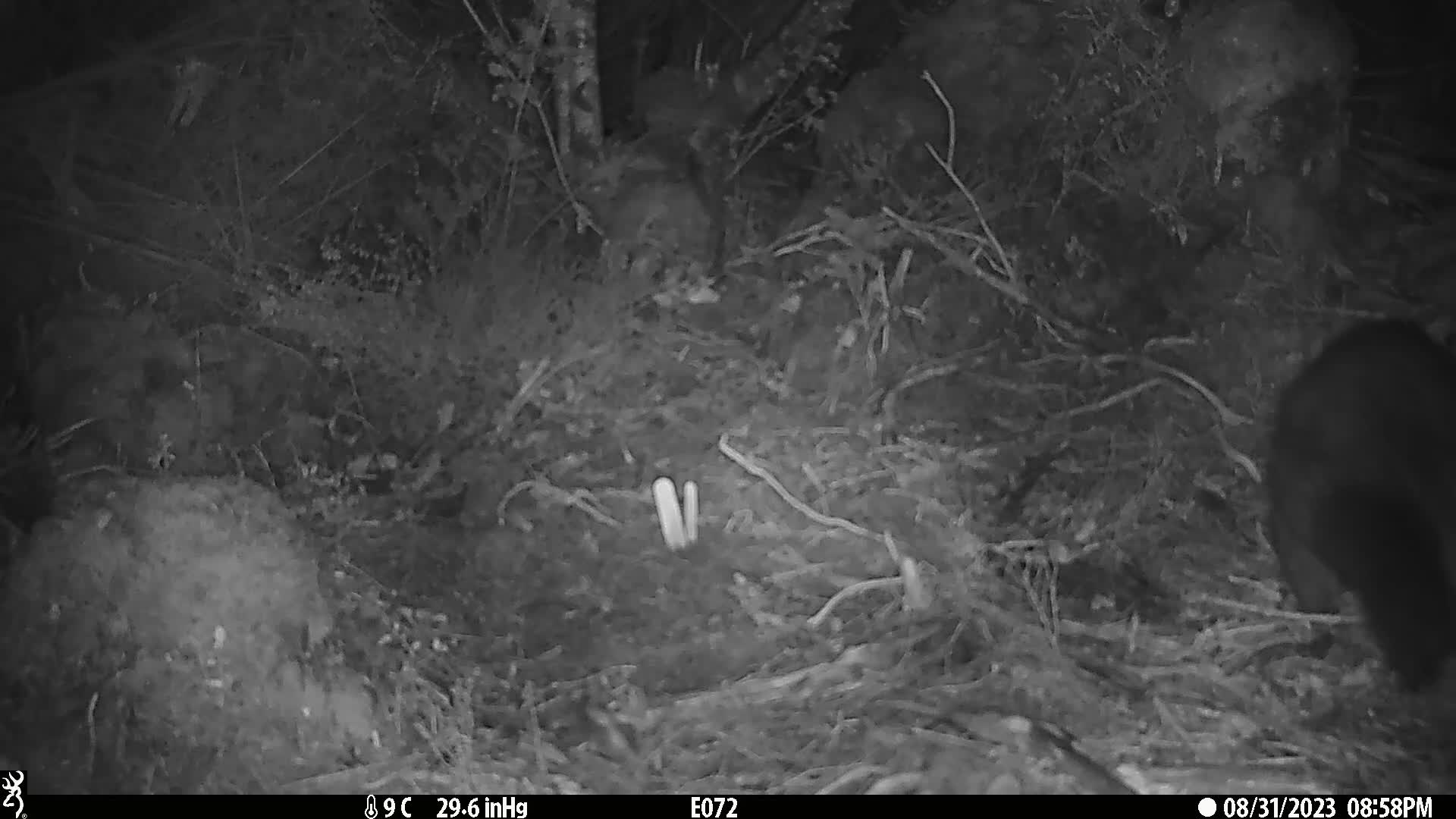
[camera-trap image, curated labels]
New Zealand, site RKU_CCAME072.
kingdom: Animalia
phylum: Chordata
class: Mammalia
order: Diprotodontia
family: Phalangeridae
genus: Trichosurus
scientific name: Trichosurus vulpecula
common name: common brushtail possum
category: possum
Possum (common brushtail possum) (Trichosurus vulpecula).